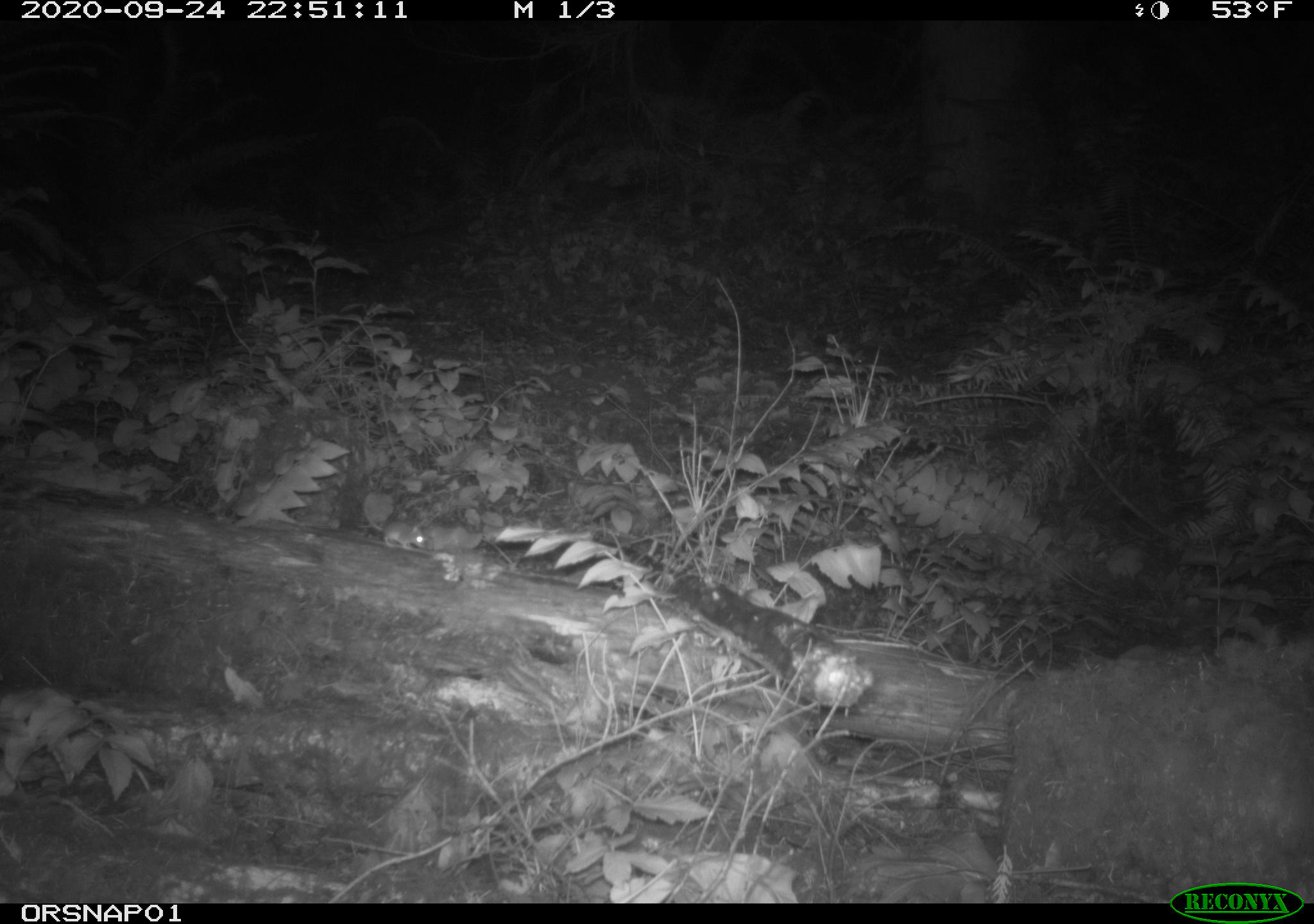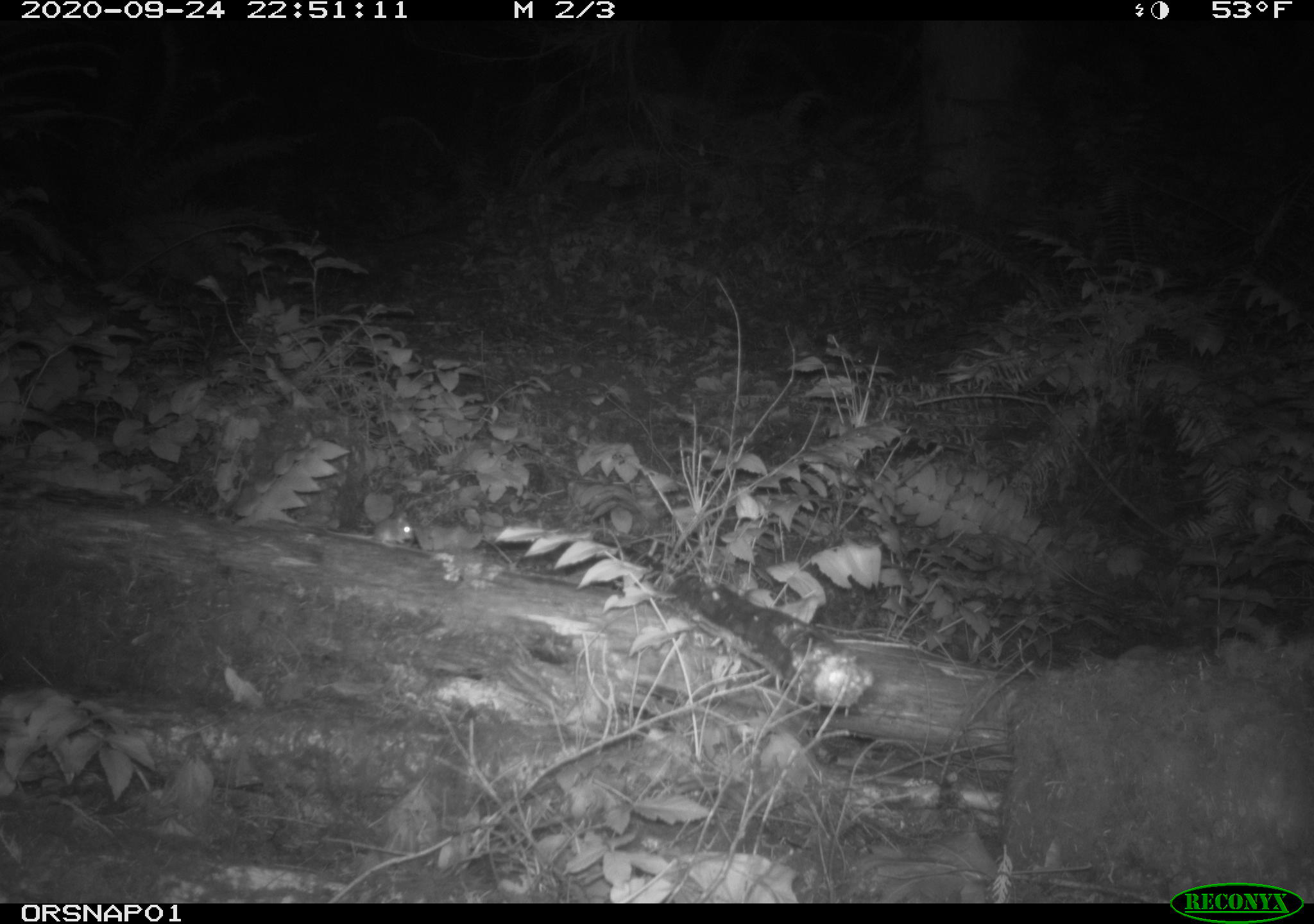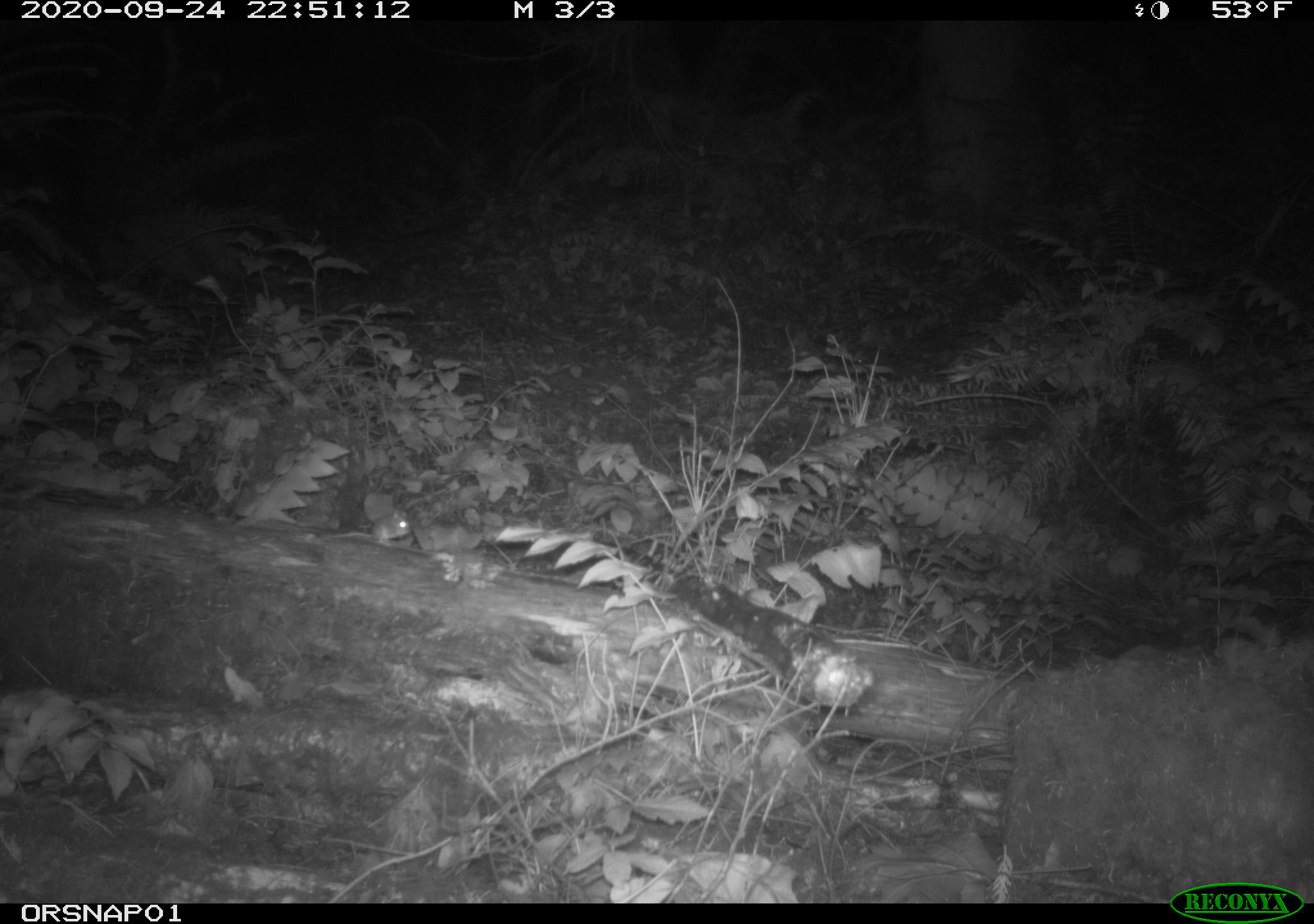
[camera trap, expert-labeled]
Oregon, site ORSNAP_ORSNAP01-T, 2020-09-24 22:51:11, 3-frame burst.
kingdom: Animalia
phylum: Chordata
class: Mammalia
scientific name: Mammalia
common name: small mammal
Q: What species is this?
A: Small mammal (Mammalia).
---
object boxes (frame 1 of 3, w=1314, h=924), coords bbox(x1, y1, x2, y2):
small mammal: bbox(365, 511, 428, 557)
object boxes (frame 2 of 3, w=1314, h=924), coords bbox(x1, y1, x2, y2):
small mammal: bbox(326, 502, 418, 553)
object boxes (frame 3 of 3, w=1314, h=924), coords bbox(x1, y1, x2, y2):
small mammal: bbox(326, 504, 417, 553)